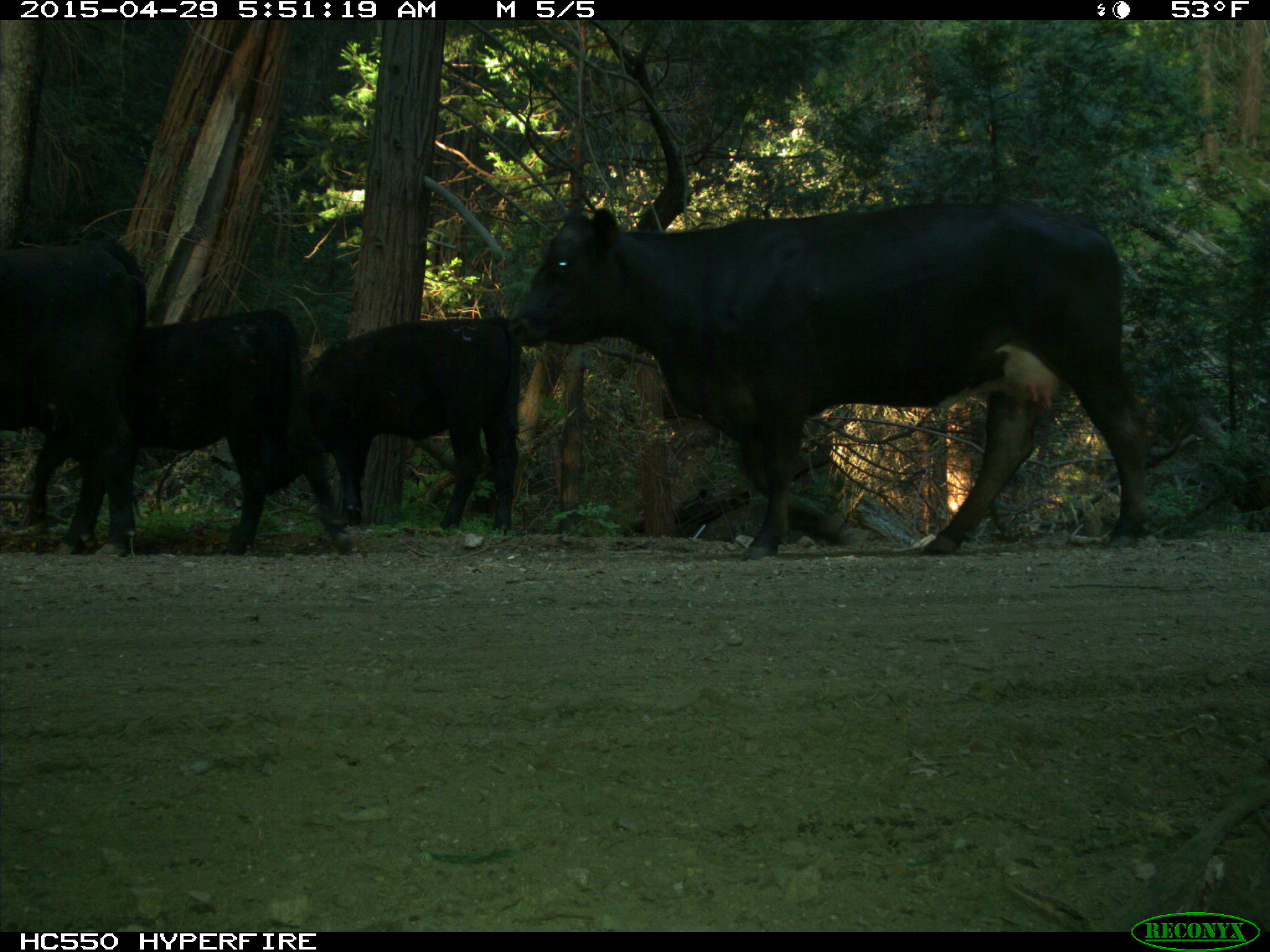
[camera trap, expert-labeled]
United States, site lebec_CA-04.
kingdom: Animalia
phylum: Chordata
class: Mammalia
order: Artiodactyla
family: Bovidae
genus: Bos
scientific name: Bos taurus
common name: domestic cow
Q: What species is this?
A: Bos taurus (domestic cow).